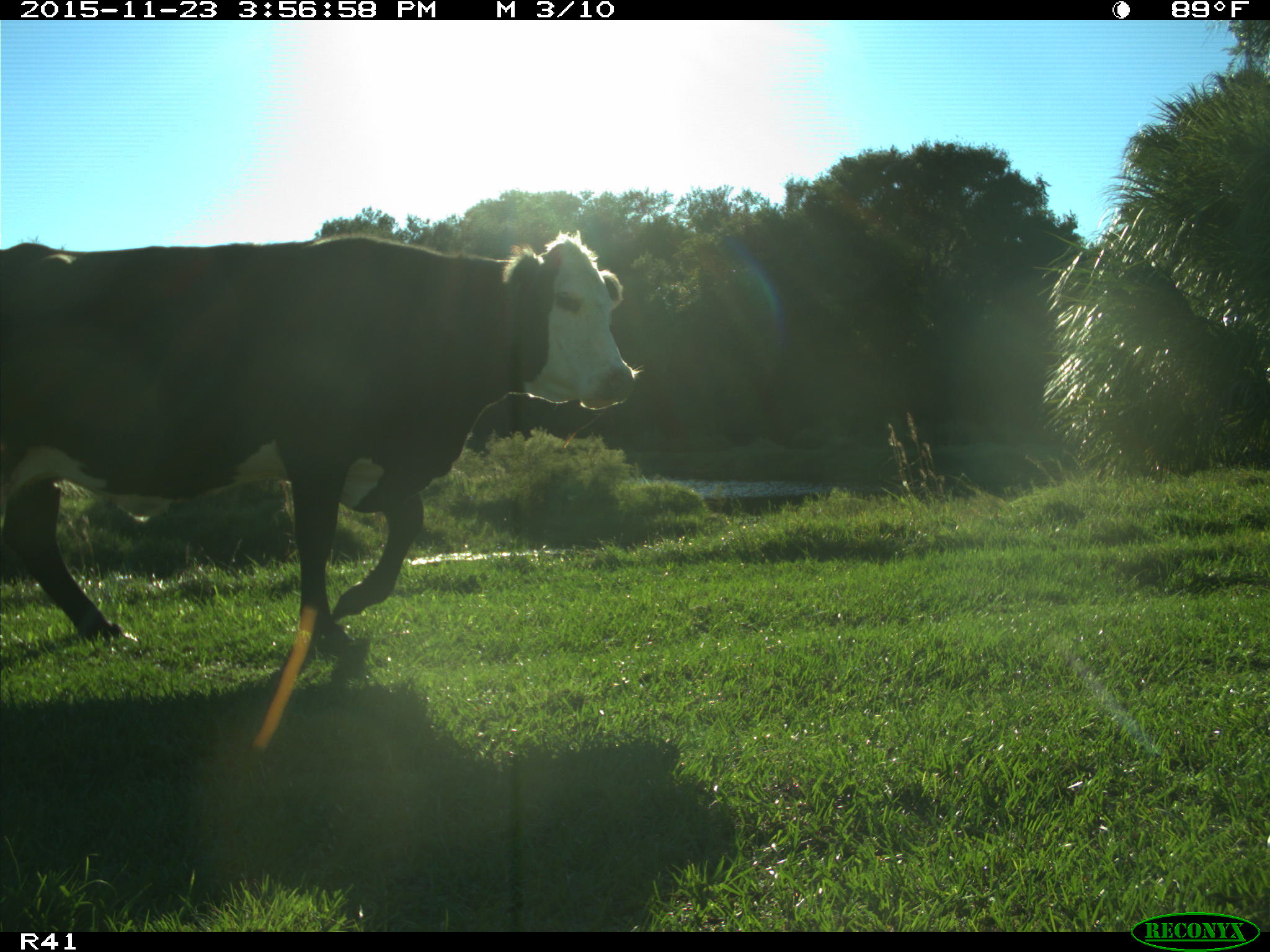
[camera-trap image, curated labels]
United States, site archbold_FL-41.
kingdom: Animalia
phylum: Chordata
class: Mammalia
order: Artiodactyla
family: Bovidae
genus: Bos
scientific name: Bos taurus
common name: domestic cow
Bos taurus (domestic cow).